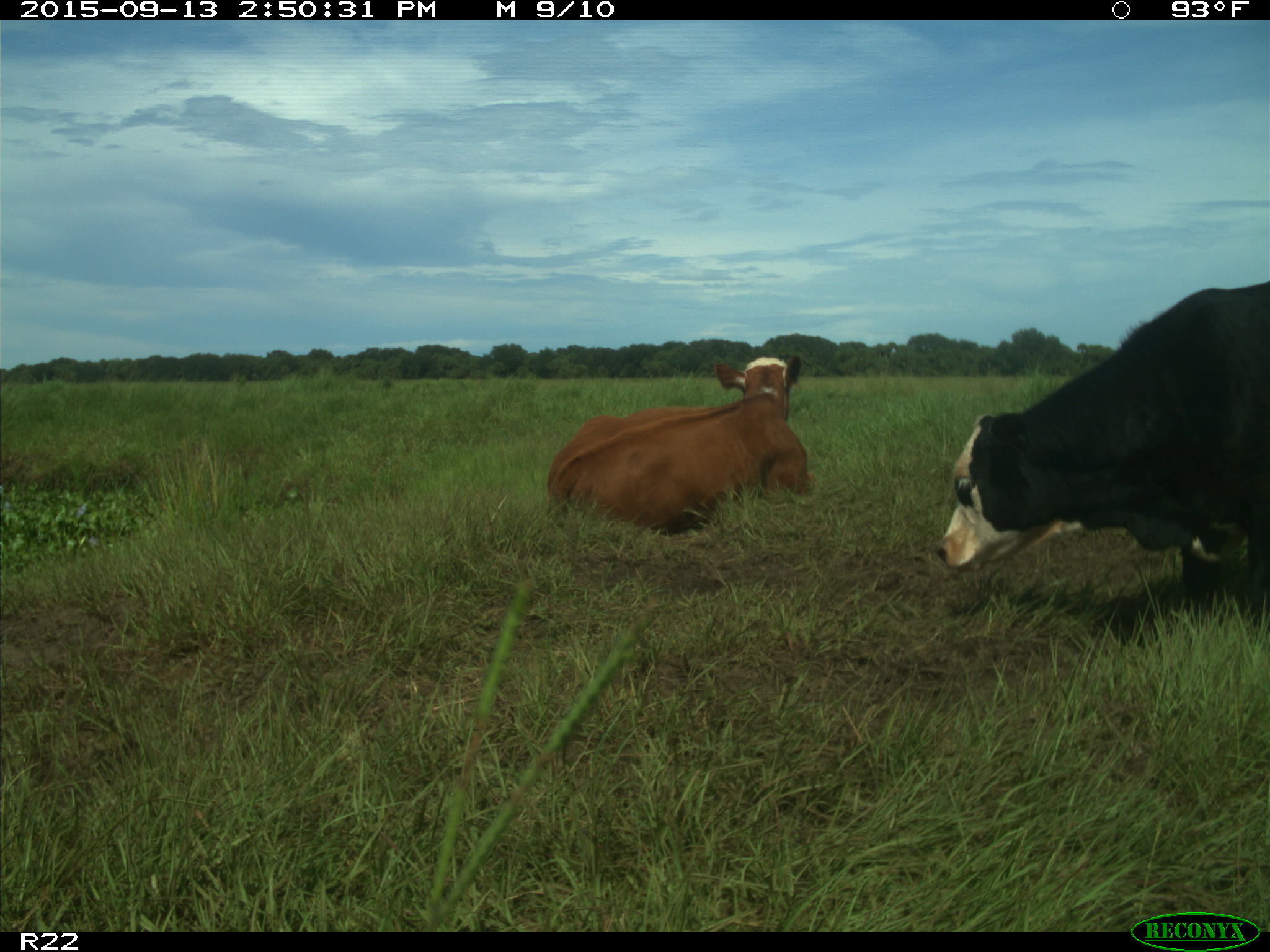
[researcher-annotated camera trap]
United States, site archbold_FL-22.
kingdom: Animalia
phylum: Chordata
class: Mammalia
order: Artiodactyla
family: Bovidae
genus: Bos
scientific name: Bos taurus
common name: domestic cow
Bos taurus (domestic cow).